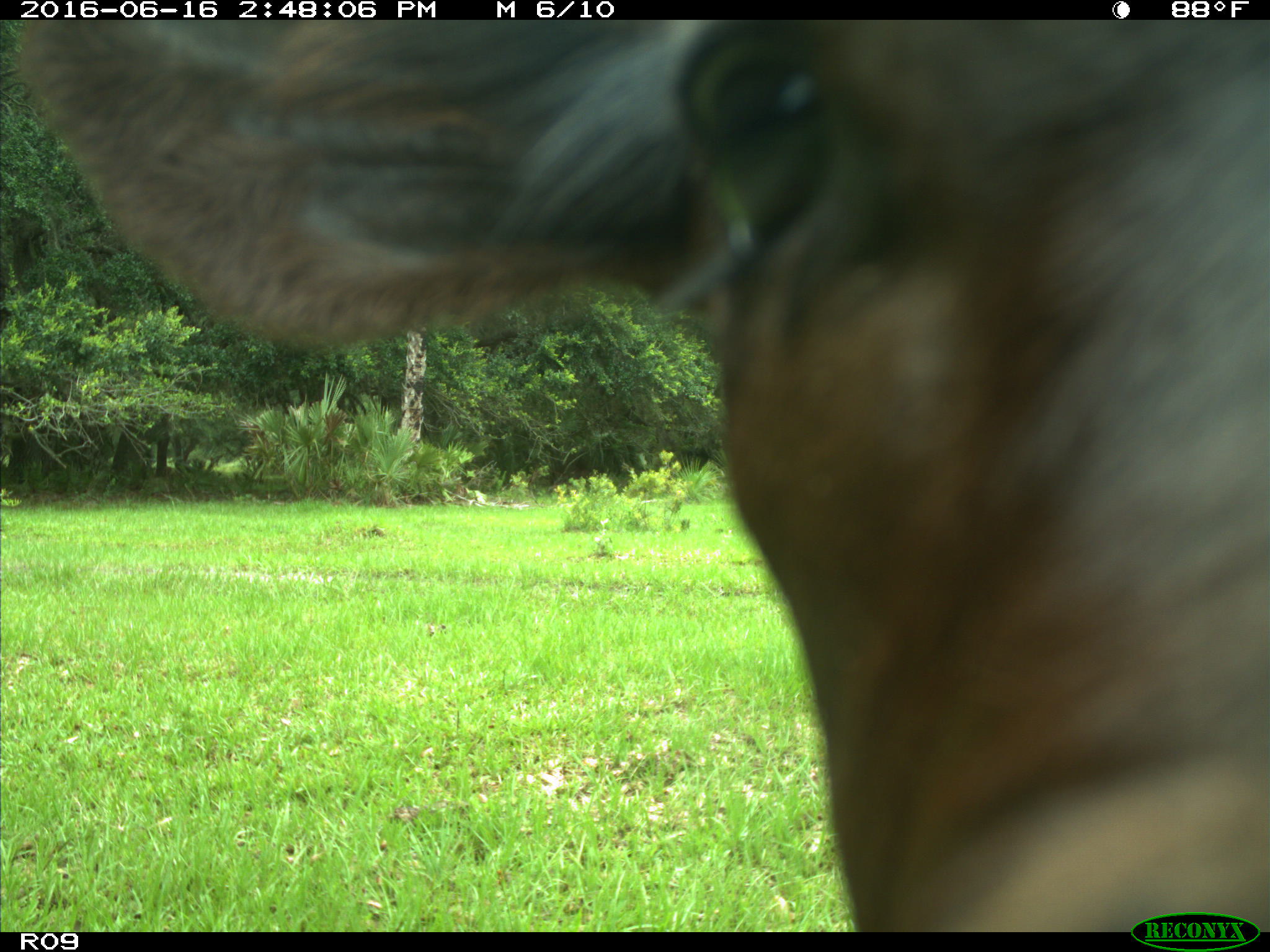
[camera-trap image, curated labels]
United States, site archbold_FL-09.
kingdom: Animalia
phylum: Chordata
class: Mammalia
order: Artiodactyla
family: Bovidae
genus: Bos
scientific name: Bos taurus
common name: domestic cow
Bos taurus (domestic cow).